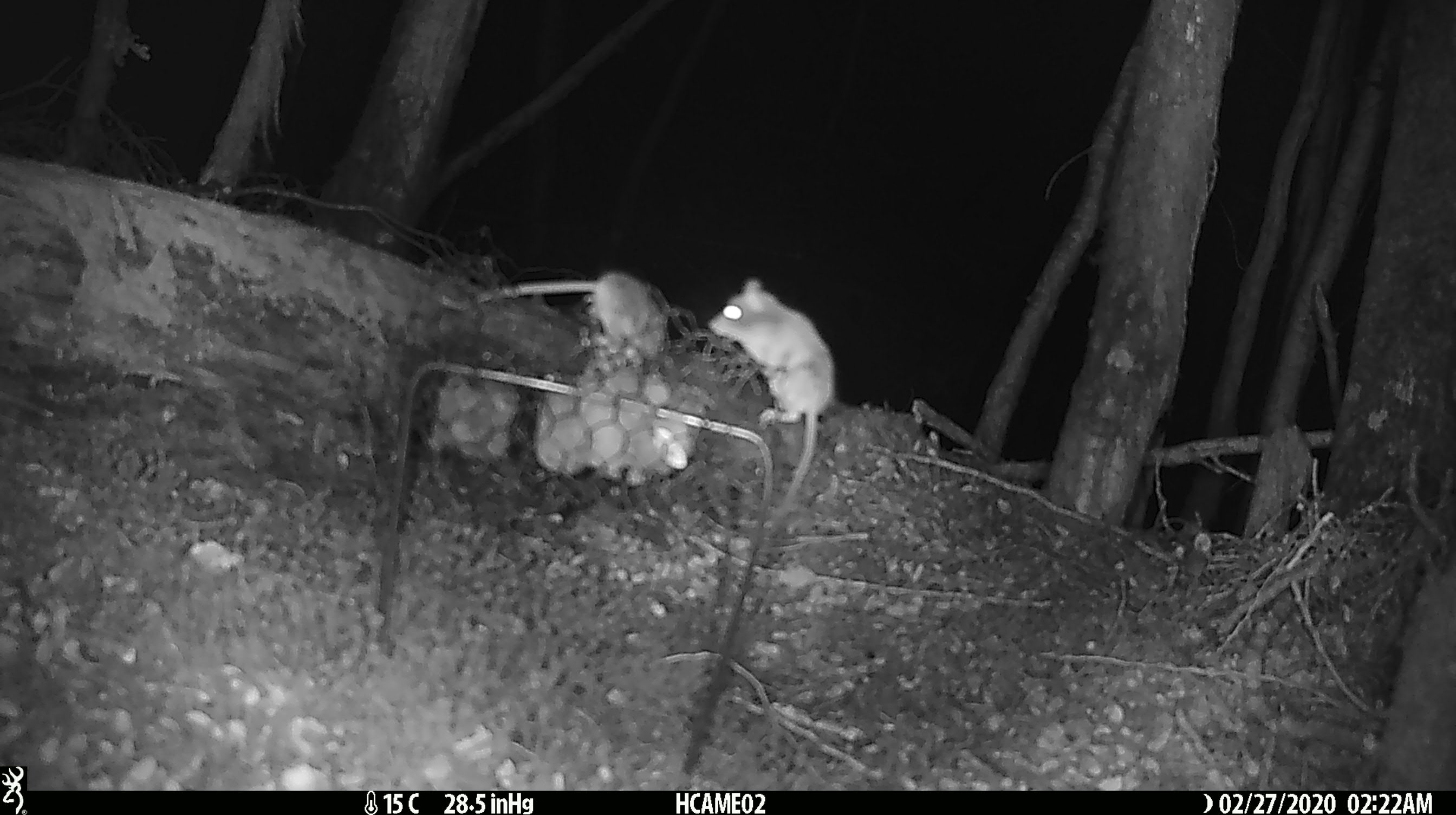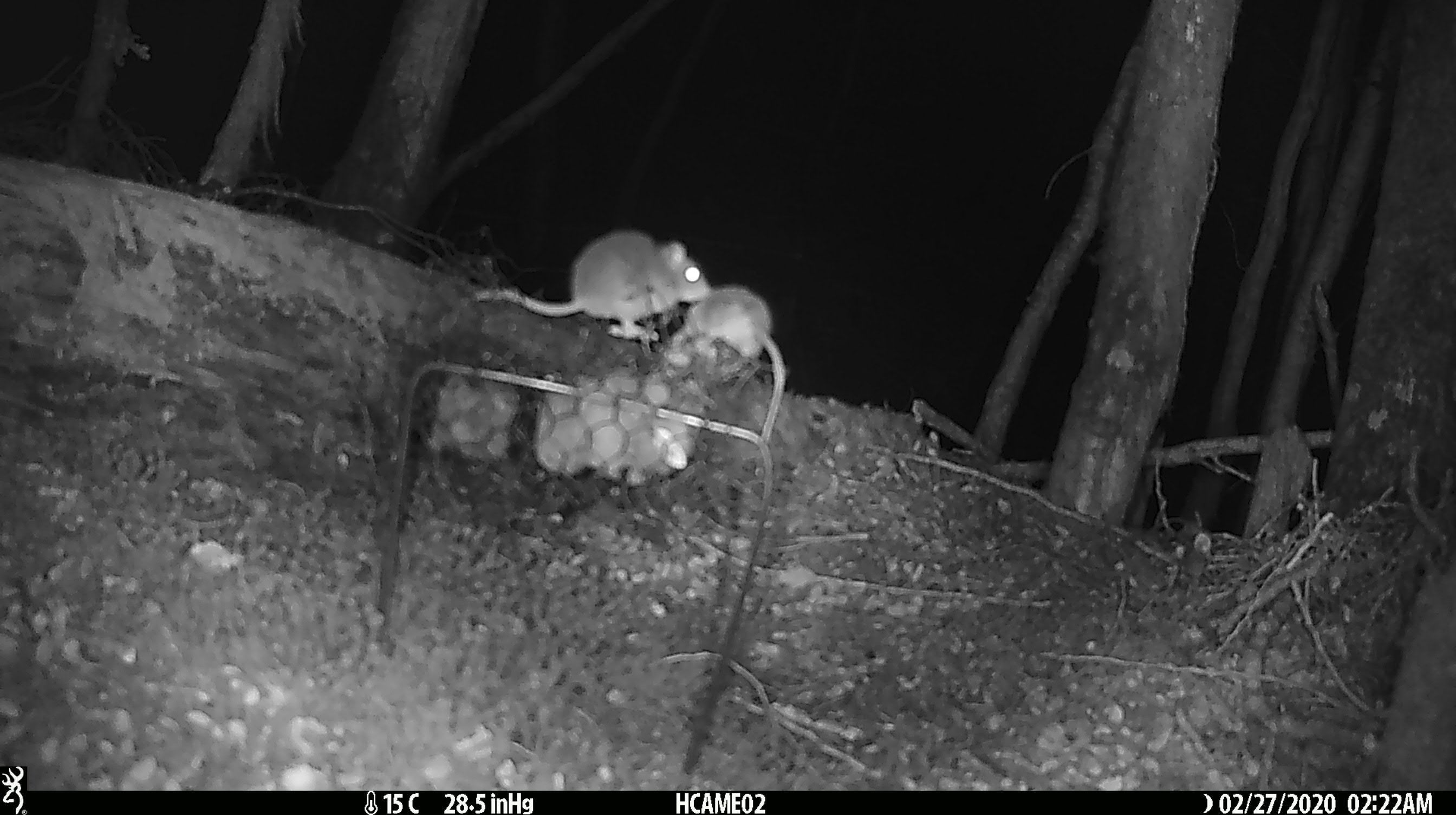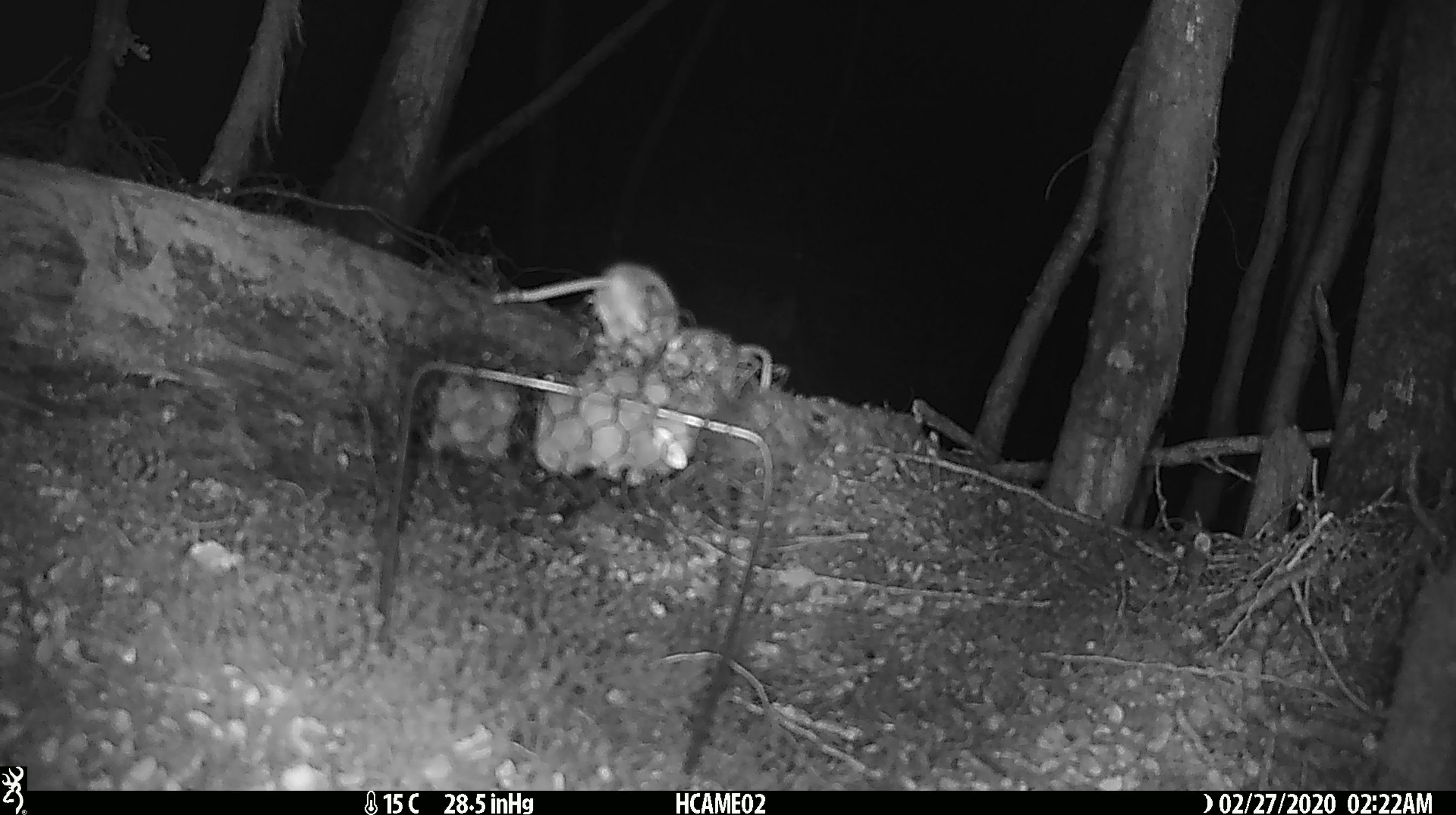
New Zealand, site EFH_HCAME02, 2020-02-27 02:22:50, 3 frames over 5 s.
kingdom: Animalia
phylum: Chordata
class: Mammalia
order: Rodentia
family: Muridae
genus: Mus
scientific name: Mus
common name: mouse